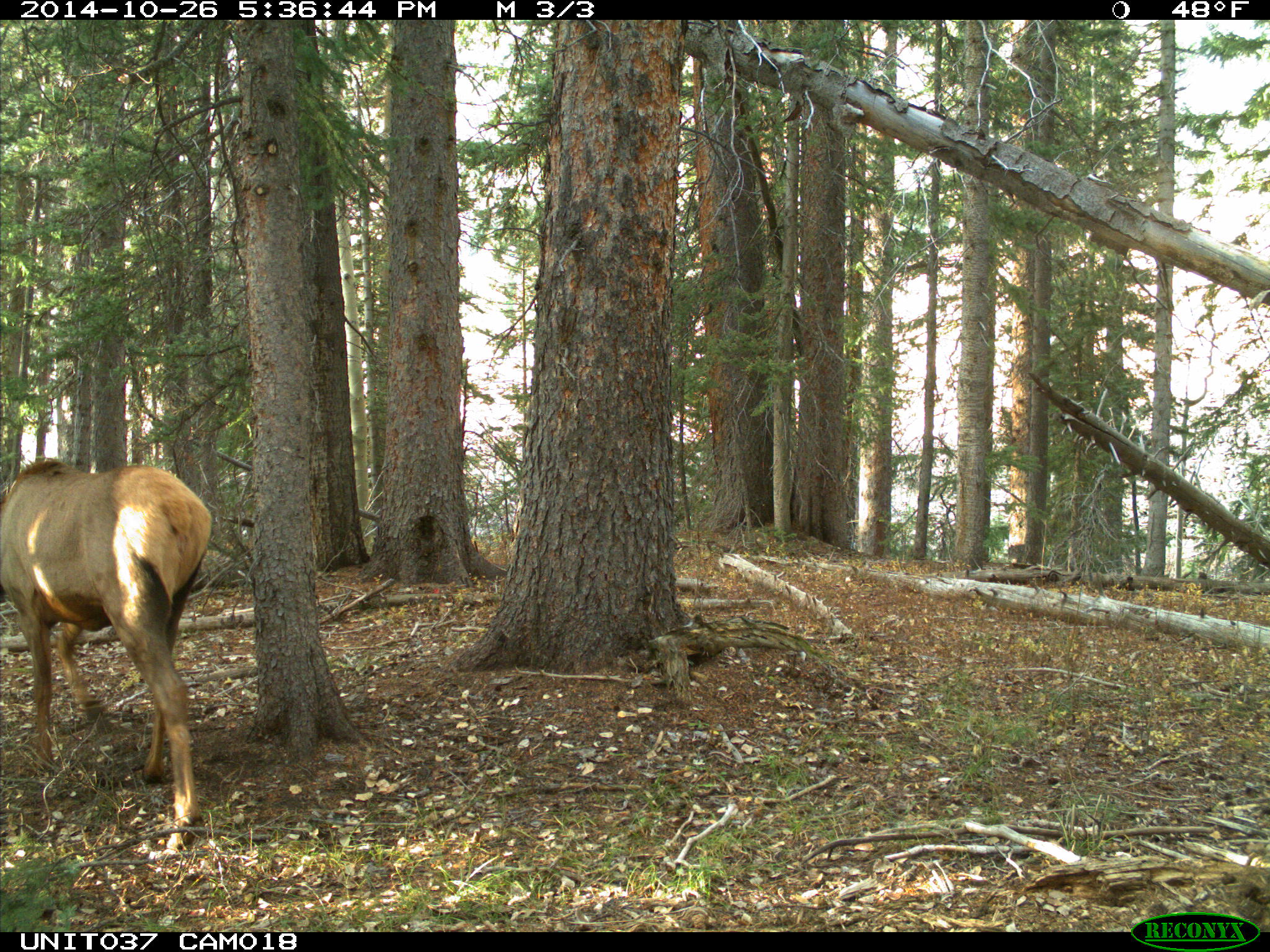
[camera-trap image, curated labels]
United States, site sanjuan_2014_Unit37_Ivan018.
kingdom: Animalia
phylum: Chordata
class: Mammalia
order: Artiodactyla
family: Cervidae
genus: Cervus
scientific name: Cervus elaphus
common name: red deer